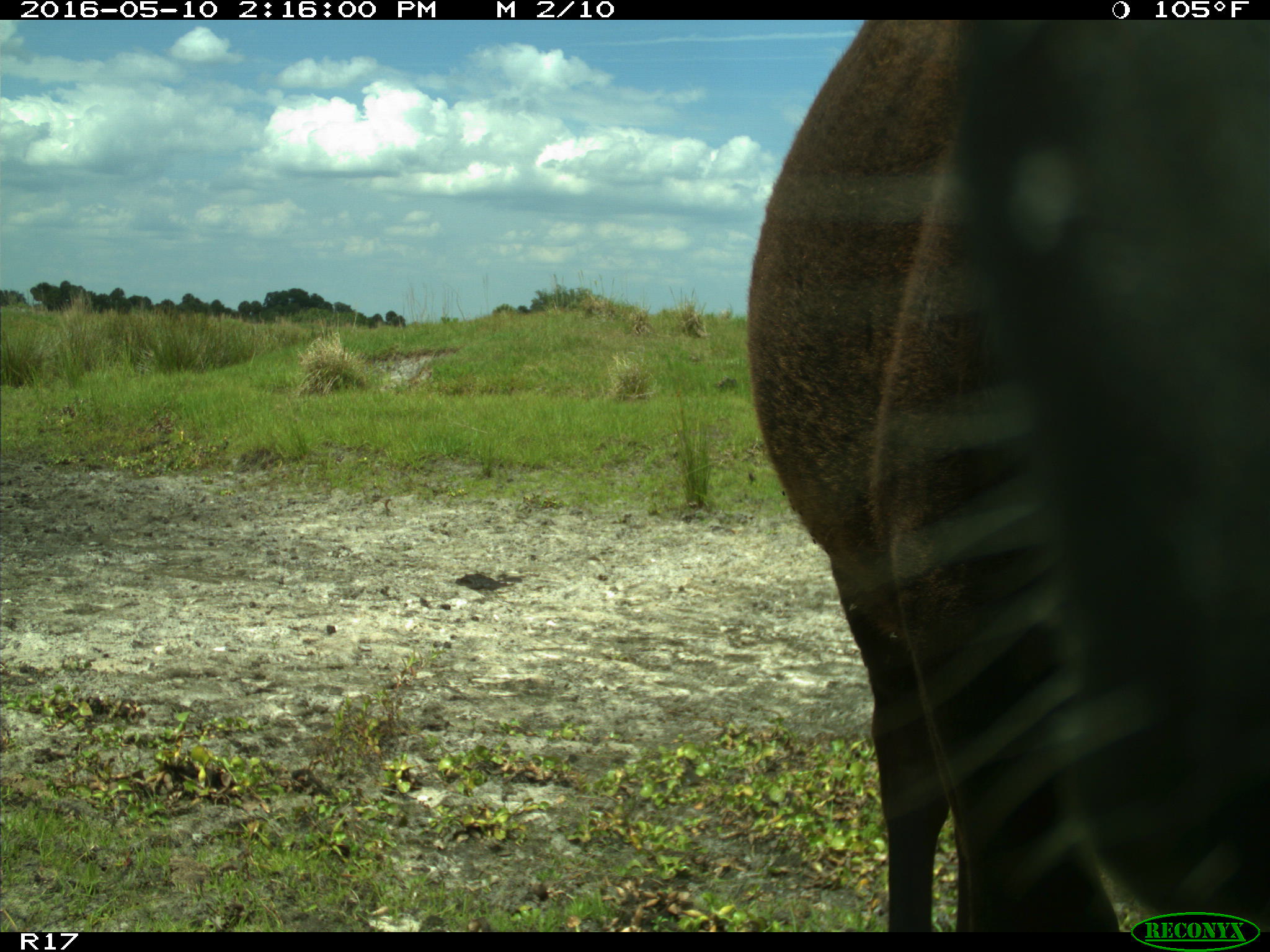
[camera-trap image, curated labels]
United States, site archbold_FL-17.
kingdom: Animalia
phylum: Chordata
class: Mammalia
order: Artiodactyla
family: Bovidae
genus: Bos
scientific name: Bos taurus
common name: domestic cow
Bos taurus (domestic cow).